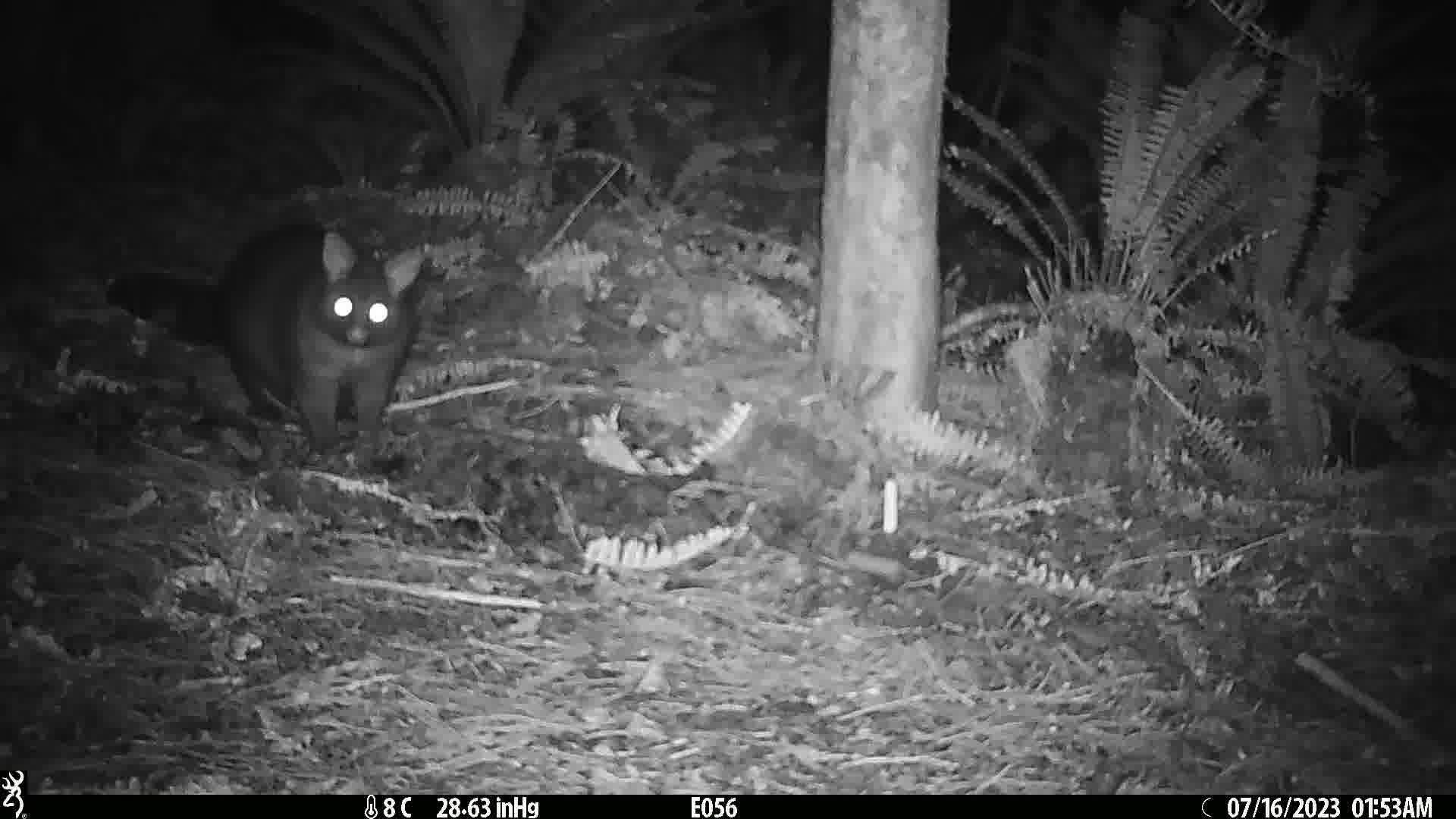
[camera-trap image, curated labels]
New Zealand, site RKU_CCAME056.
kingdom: Animalia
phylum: Chordata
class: Mammalia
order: Diprotodontia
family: Phalangeridae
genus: Trichosurus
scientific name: Trichosurus vulpecula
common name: common brushtail possum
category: possum